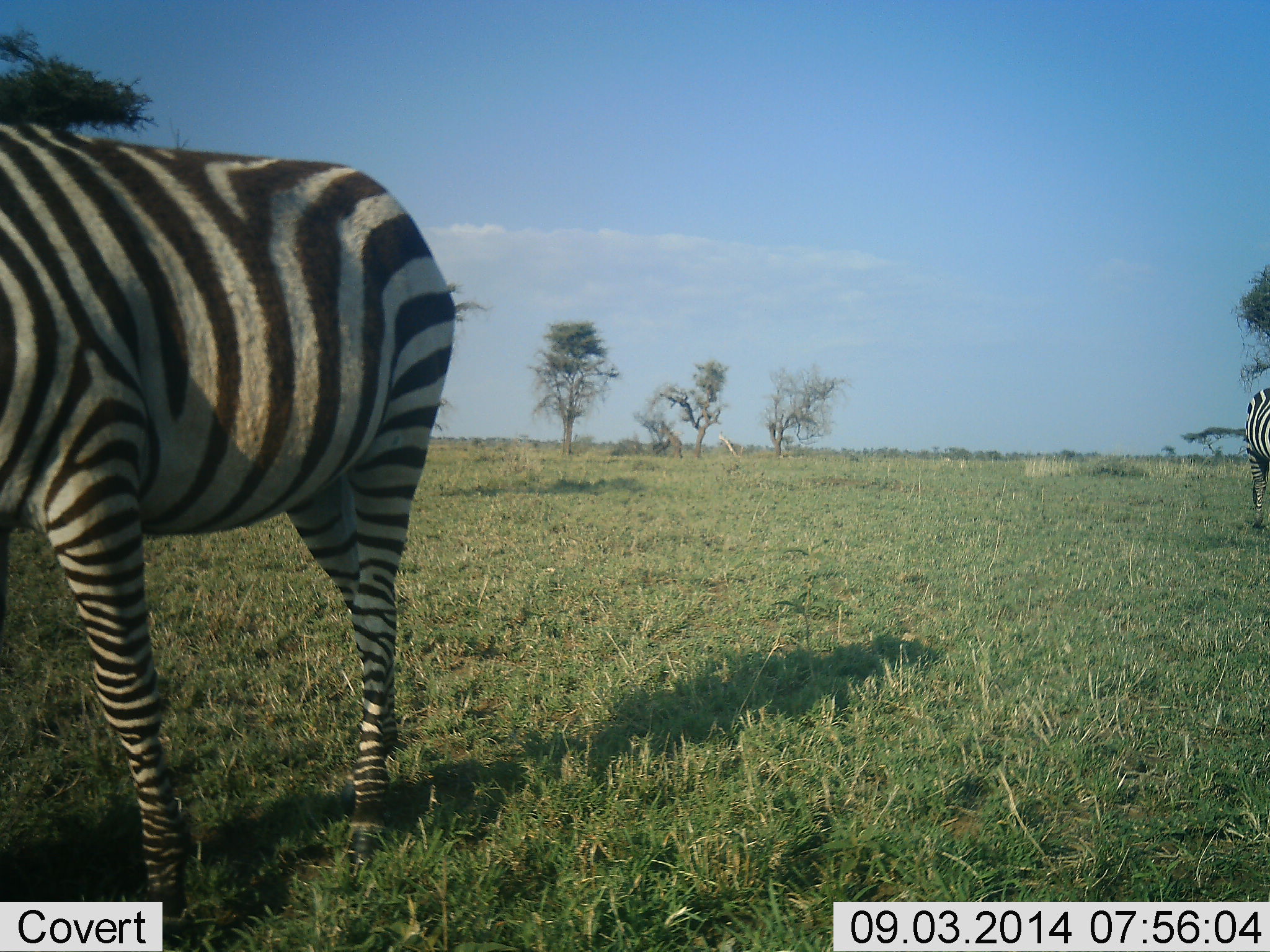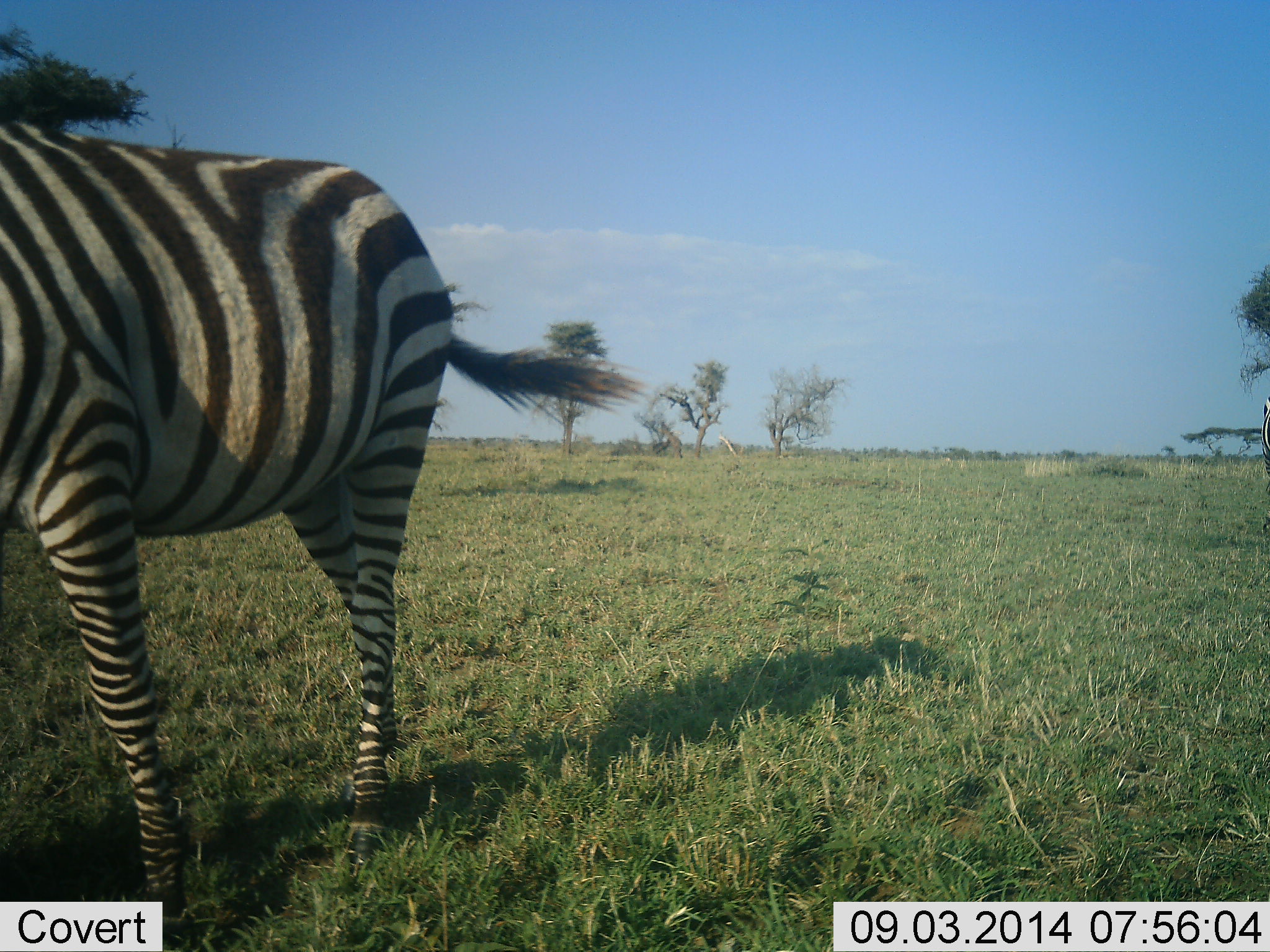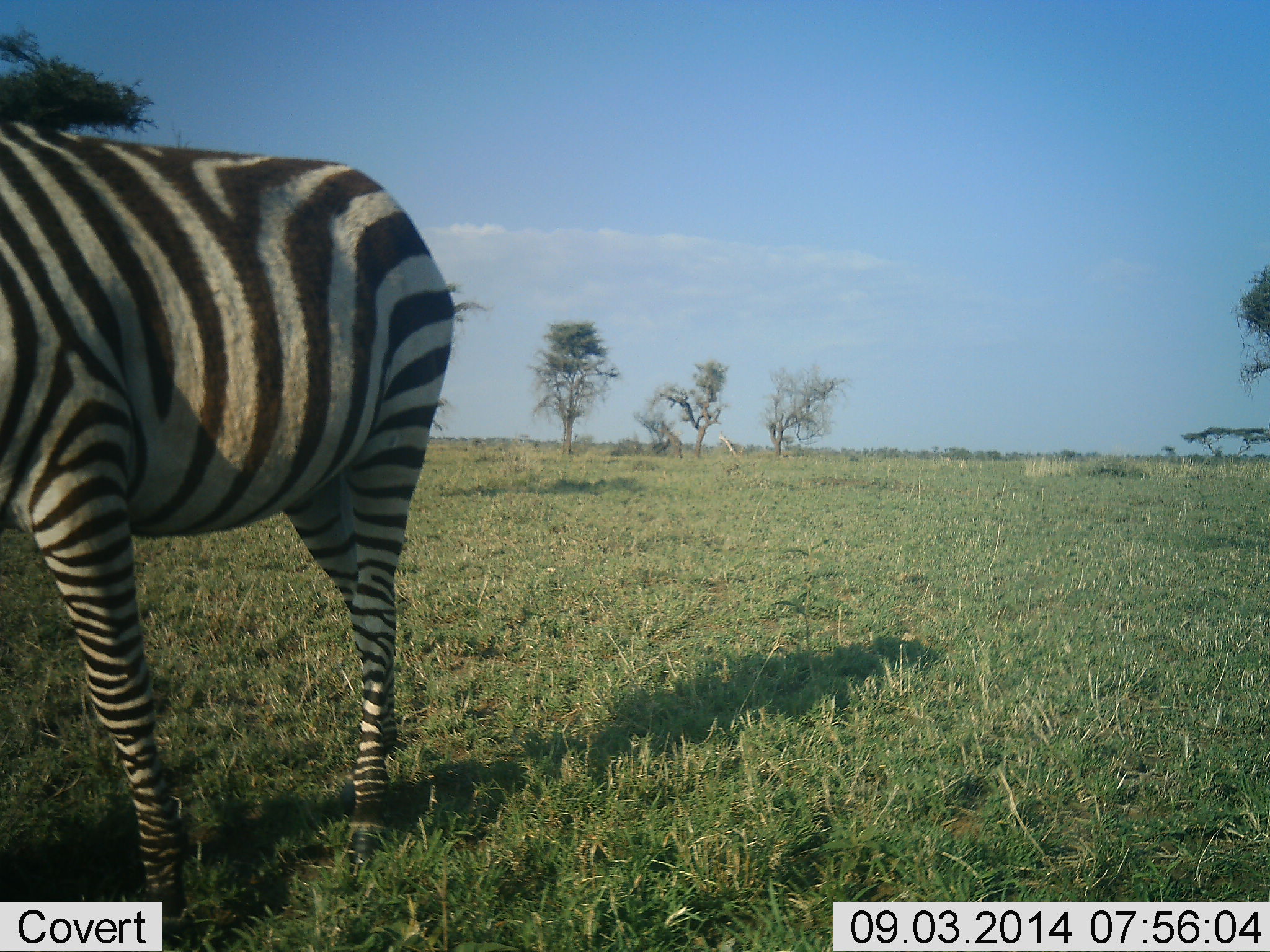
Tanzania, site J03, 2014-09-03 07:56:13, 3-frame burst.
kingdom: Animalia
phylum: Chordata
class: Mammalia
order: Perissodactyla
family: Equidae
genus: Equus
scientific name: Equus quagga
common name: plains zebra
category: zebra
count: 2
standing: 80%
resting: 0%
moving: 50%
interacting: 0%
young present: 0%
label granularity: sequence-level